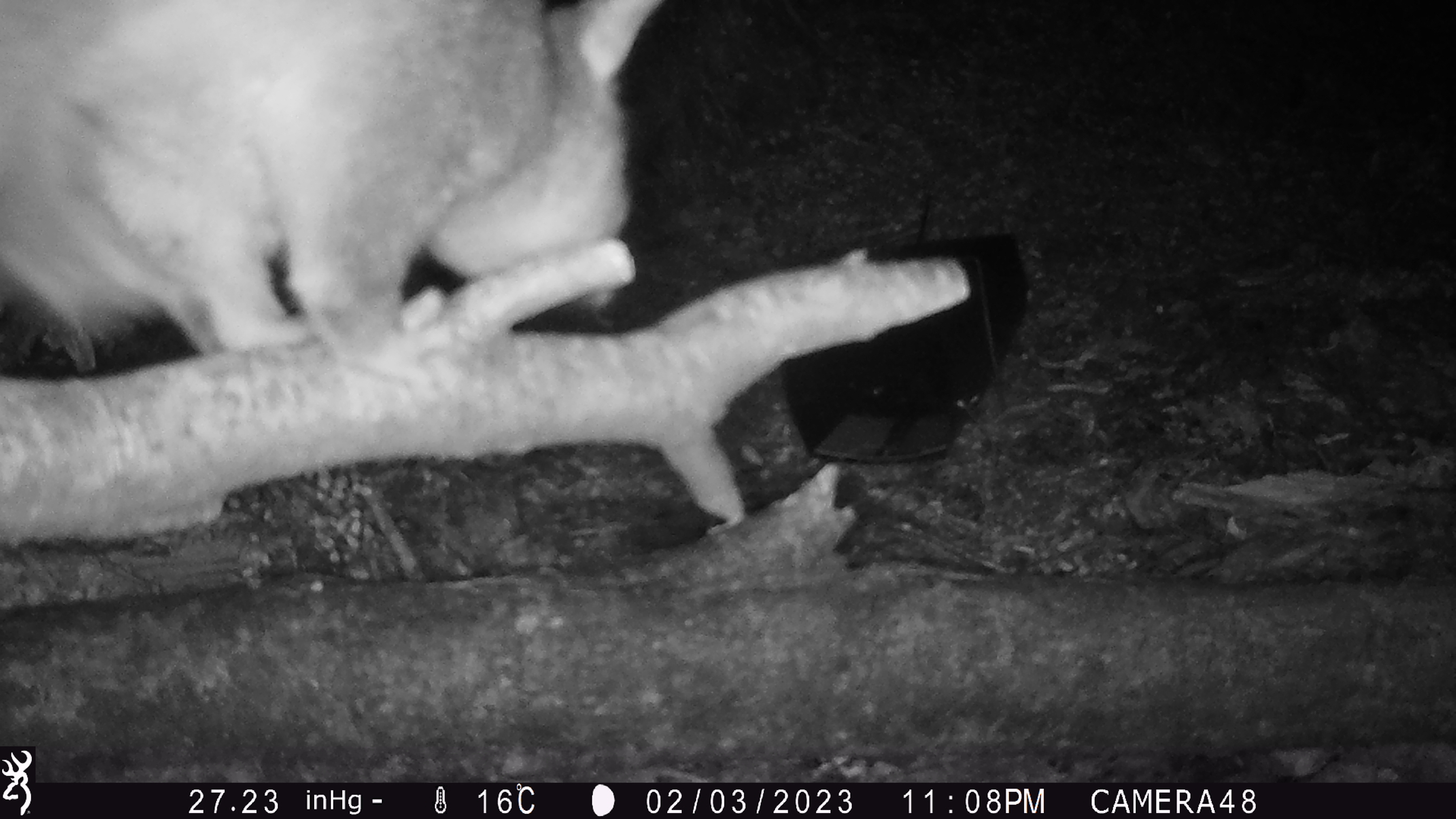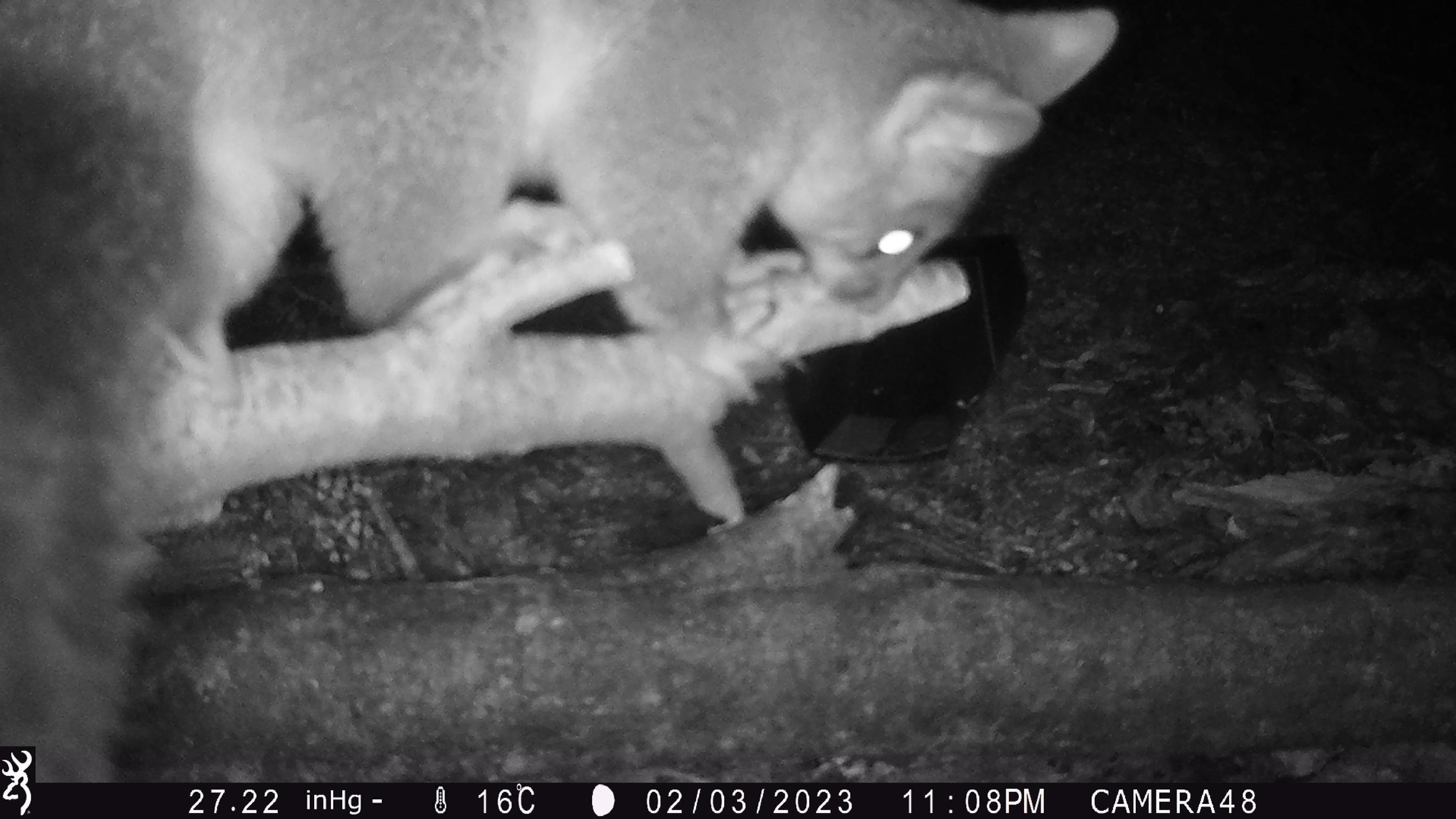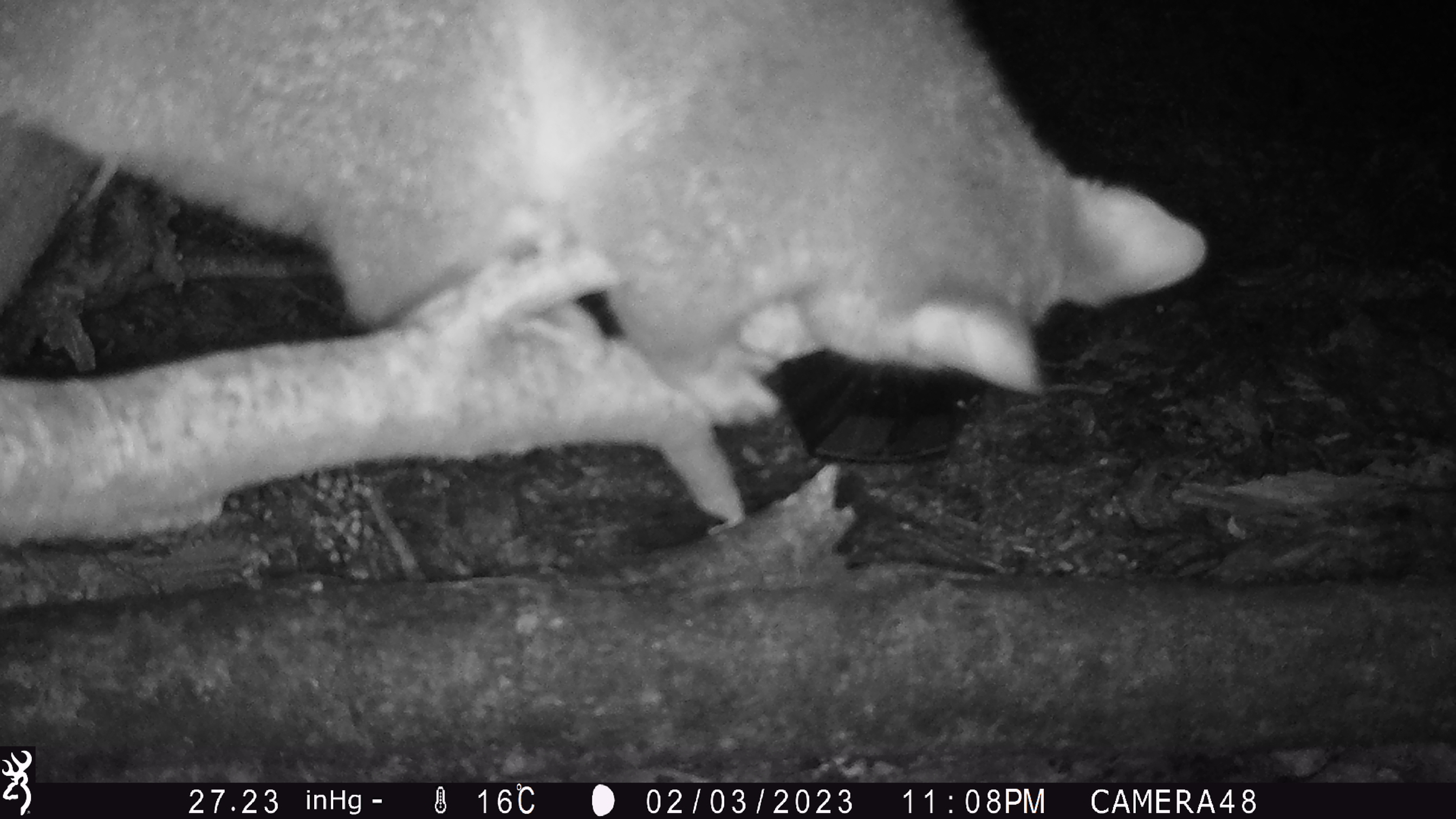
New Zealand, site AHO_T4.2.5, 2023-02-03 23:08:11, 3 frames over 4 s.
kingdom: Animalia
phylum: Chordata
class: Mammalia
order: Carnivora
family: Mustelidae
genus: Mustela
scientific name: Mustela erminea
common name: stoat